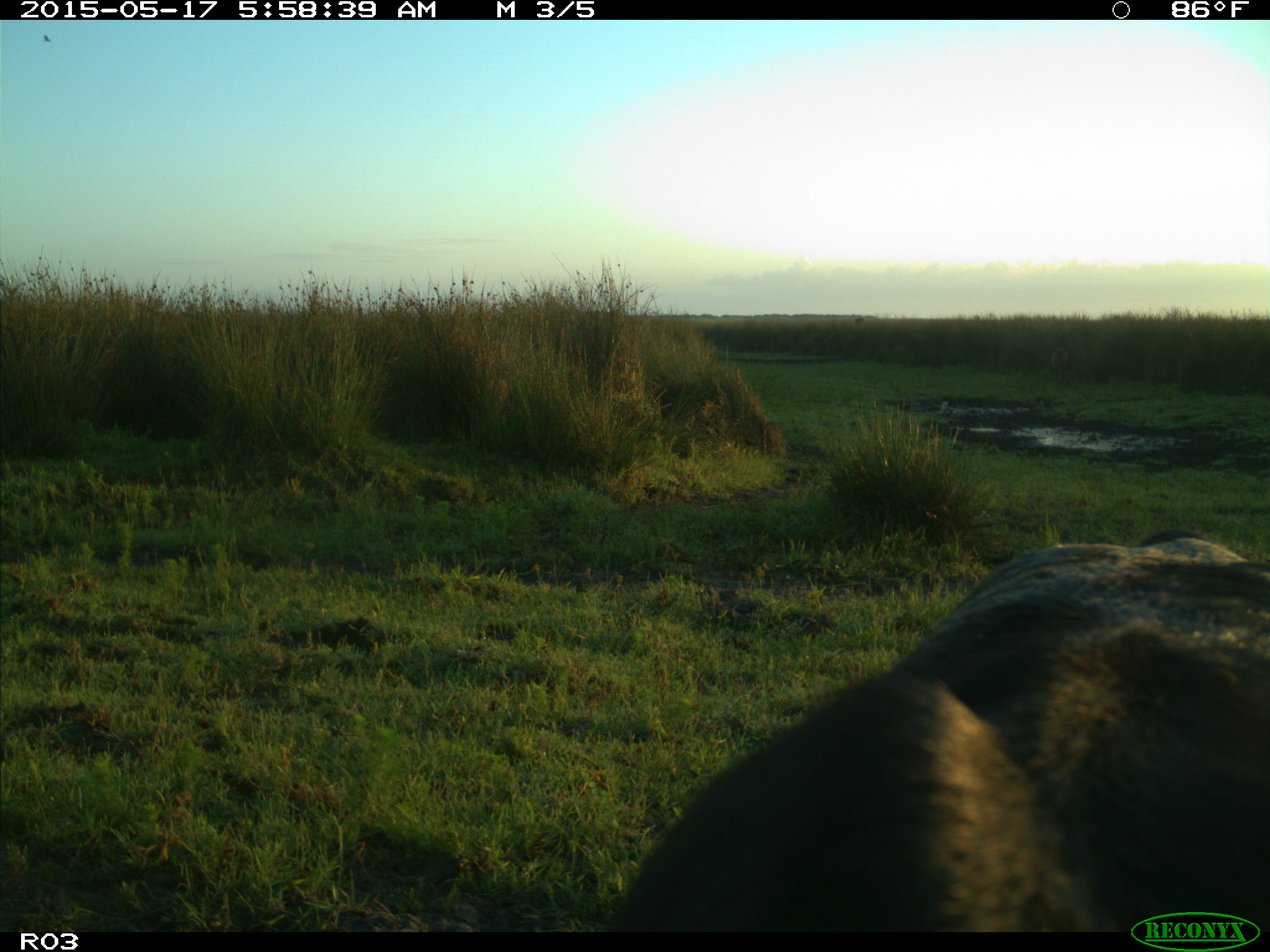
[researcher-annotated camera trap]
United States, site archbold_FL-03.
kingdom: Animalia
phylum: Chordata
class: Mammalia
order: Artiodactyla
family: Bovidae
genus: Bos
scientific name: Bos taurus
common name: domestic cow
Bos taurus (domestic cow).